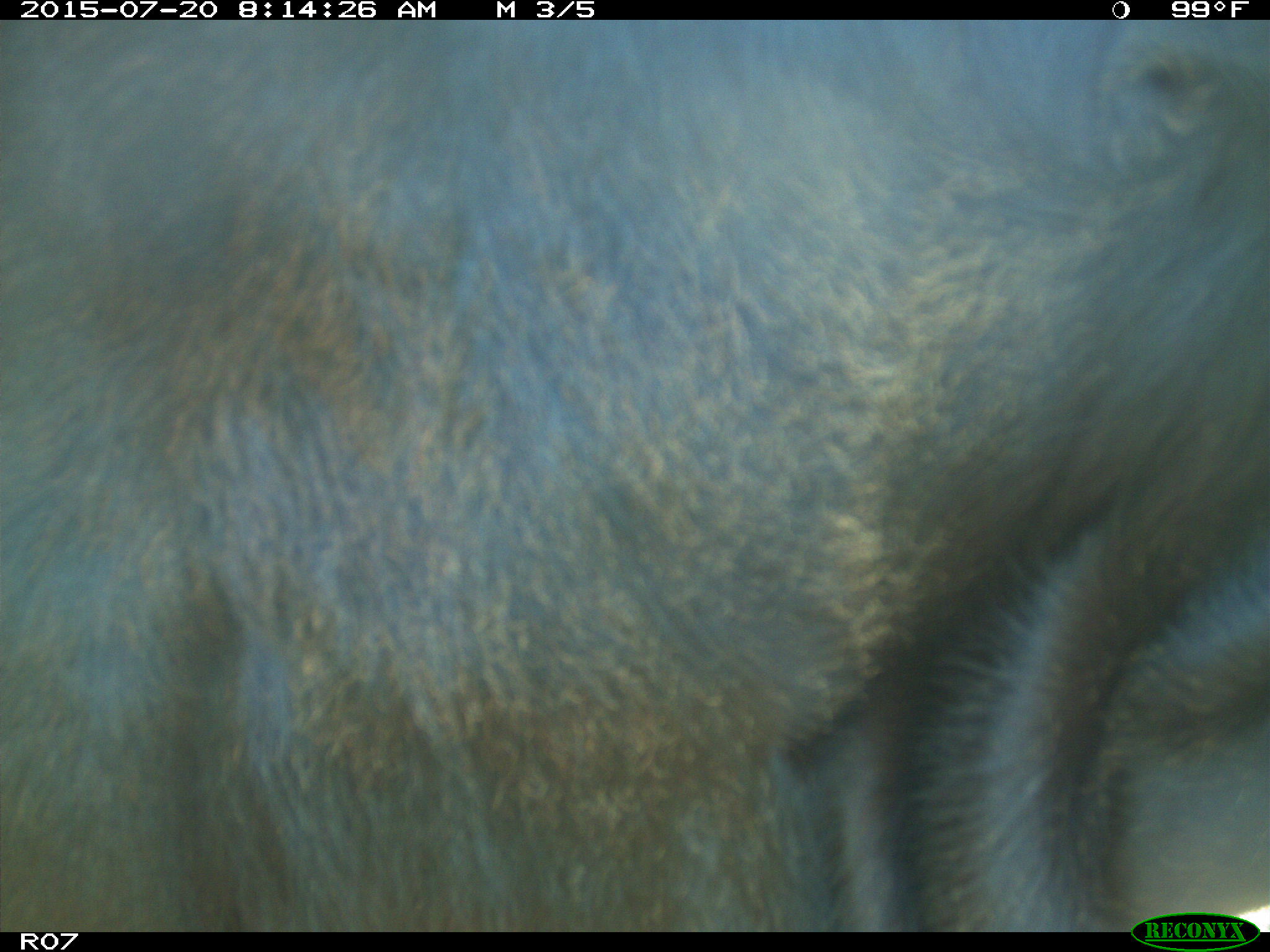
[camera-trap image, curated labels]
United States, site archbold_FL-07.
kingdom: Animalia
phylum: Chordata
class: Mammalia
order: Artiodactyla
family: Bovidae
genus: Bos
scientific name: Bos taurus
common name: domestic cow